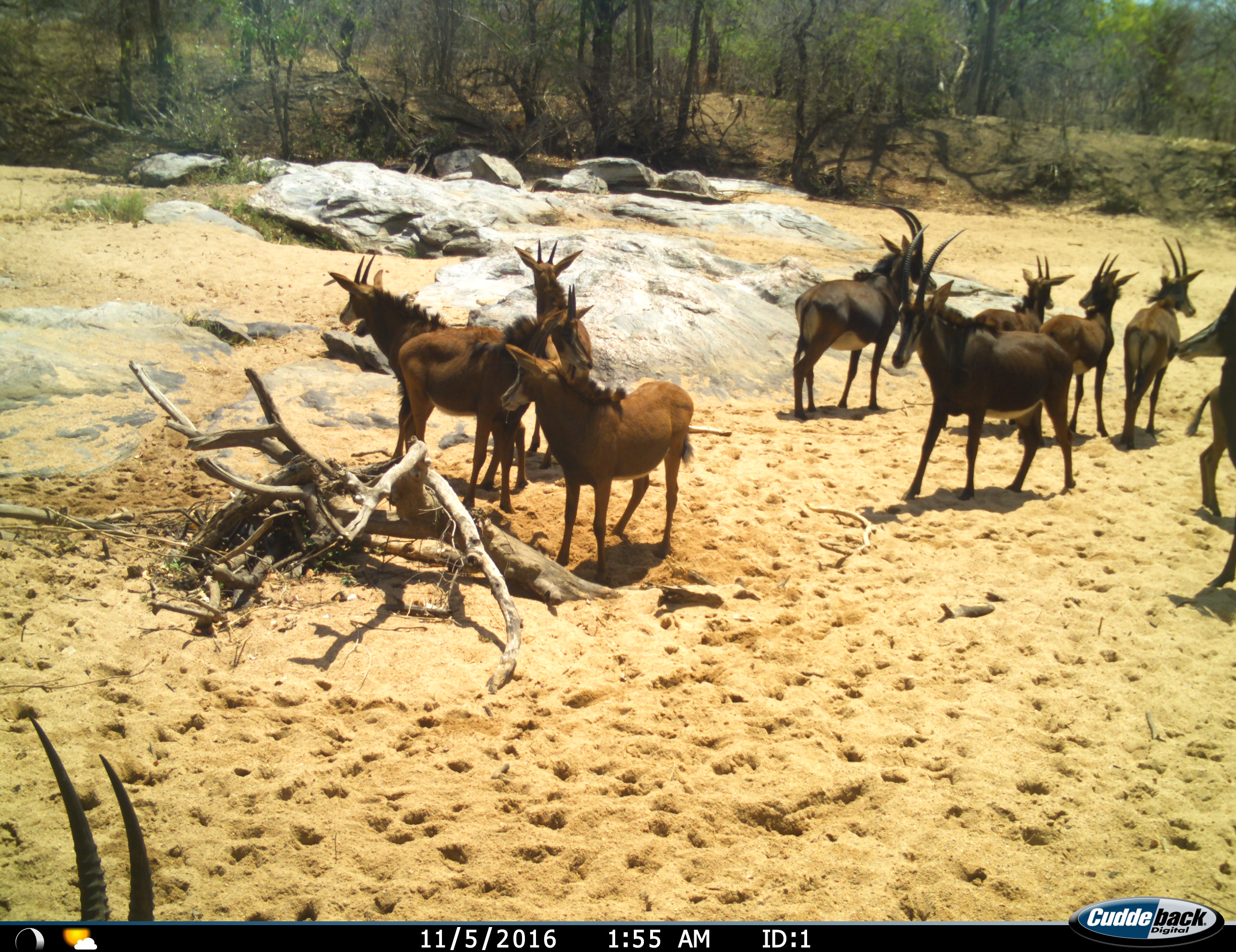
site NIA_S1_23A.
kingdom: Animalia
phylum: Chordata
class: Mammalia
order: Artiodactyla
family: Bovidae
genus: Hippotragus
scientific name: Hippotragus niger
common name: sable antelope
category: sable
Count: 11-50.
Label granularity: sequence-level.